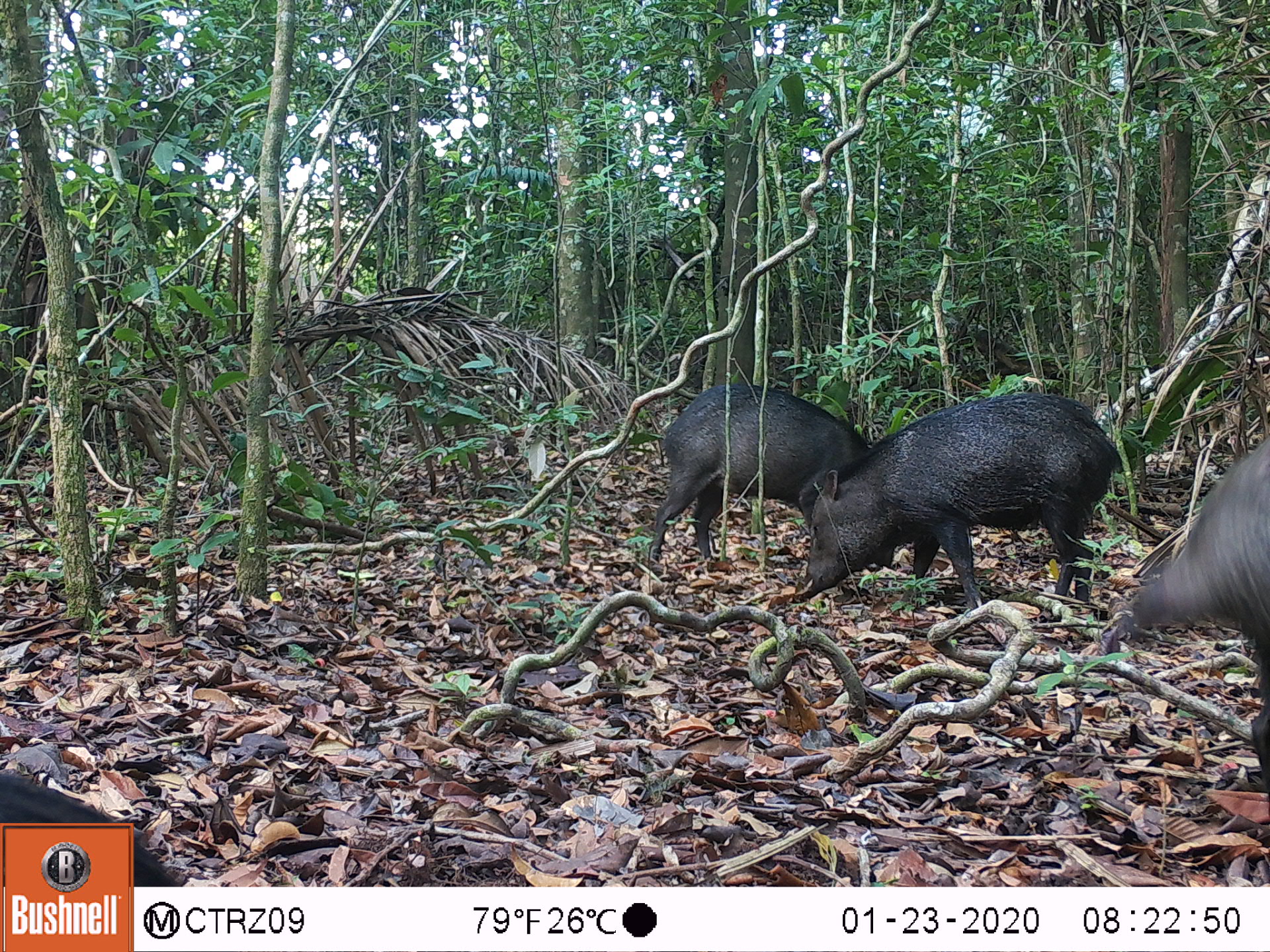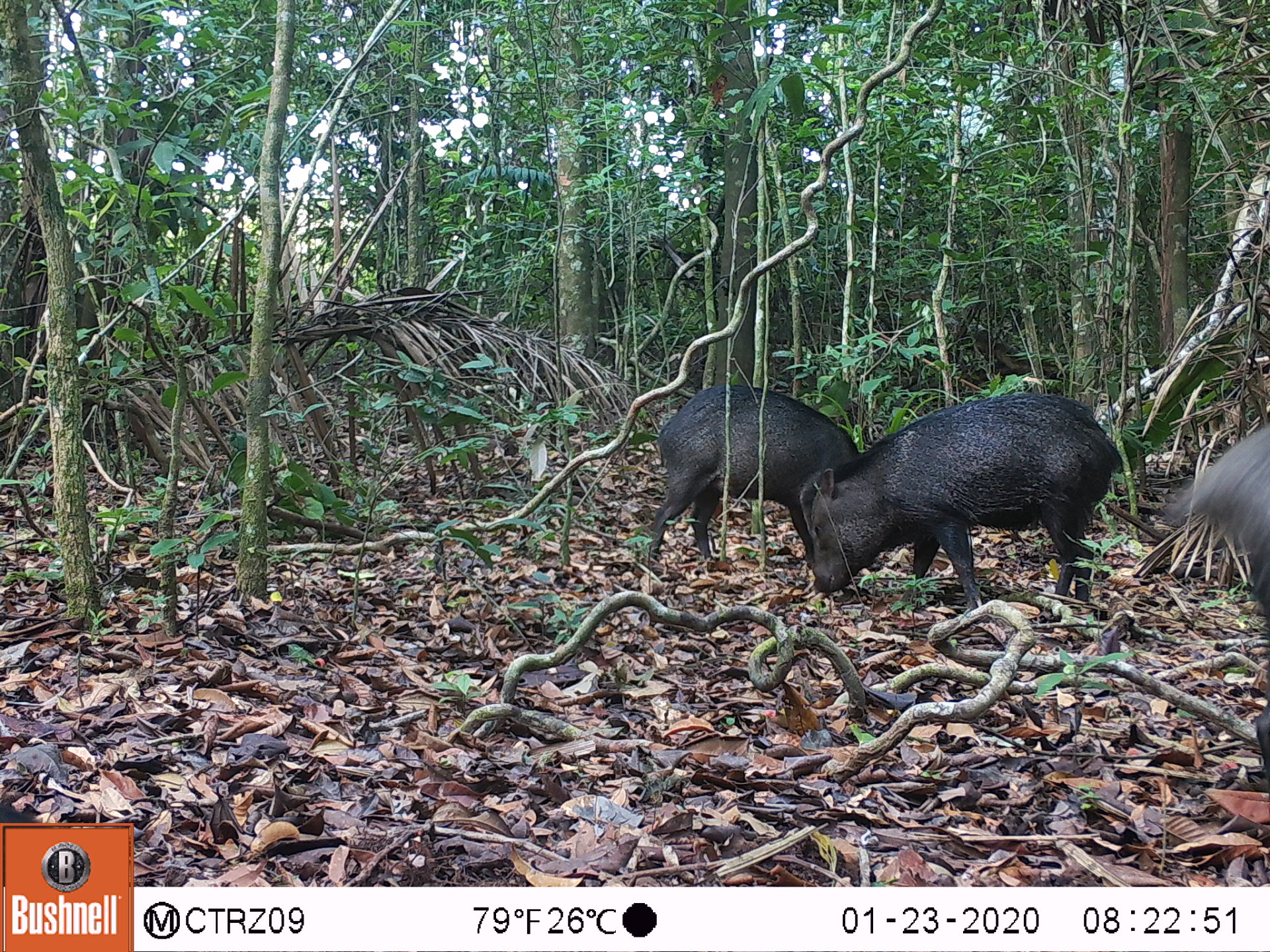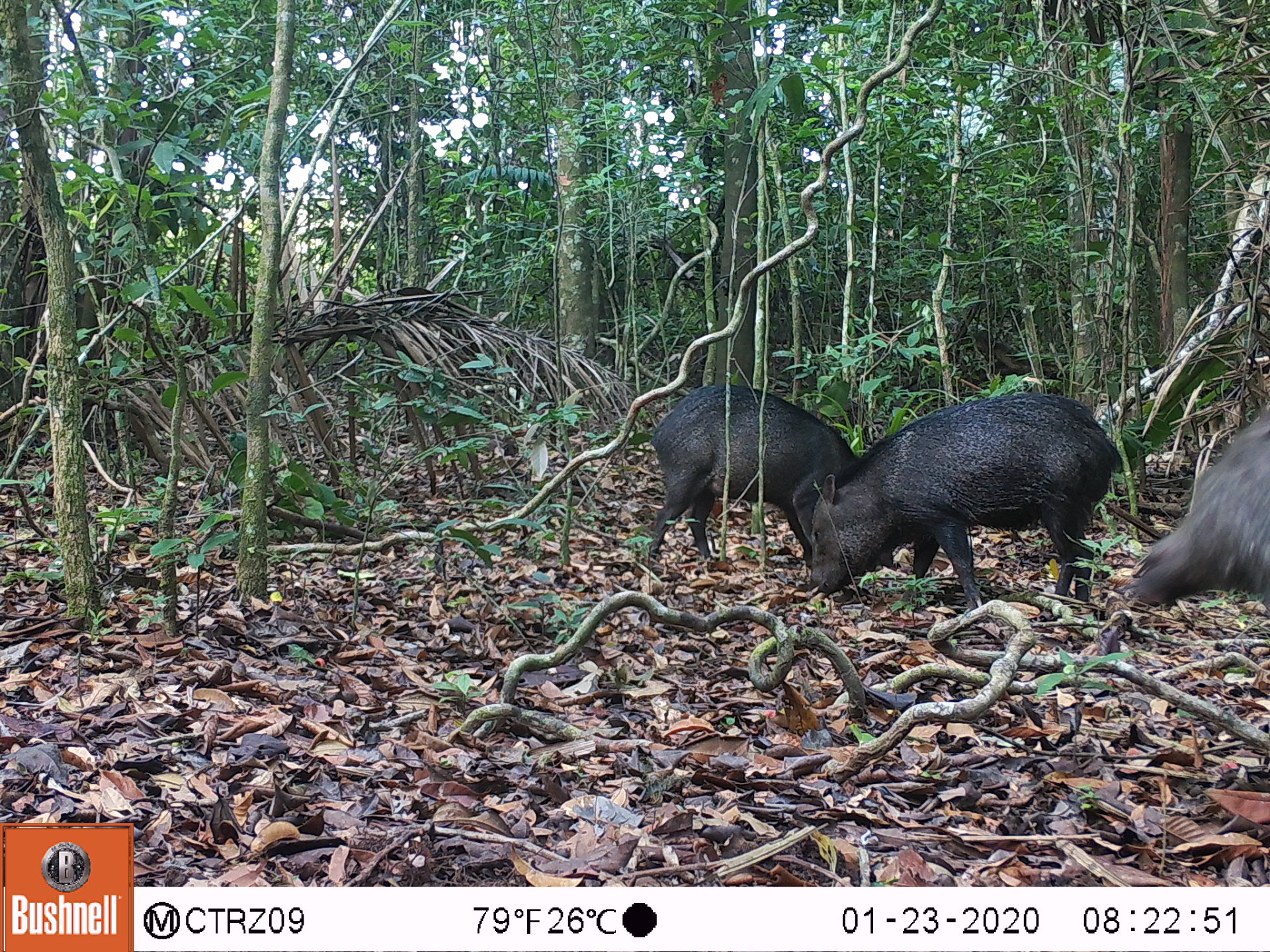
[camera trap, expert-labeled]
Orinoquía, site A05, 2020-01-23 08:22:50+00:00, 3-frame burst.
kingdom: Animalia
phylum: Chordata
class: Mammalia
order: Artiodactyla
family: Tayassuidae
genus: Pecari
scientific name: Pecari tajacu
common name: collared peccary